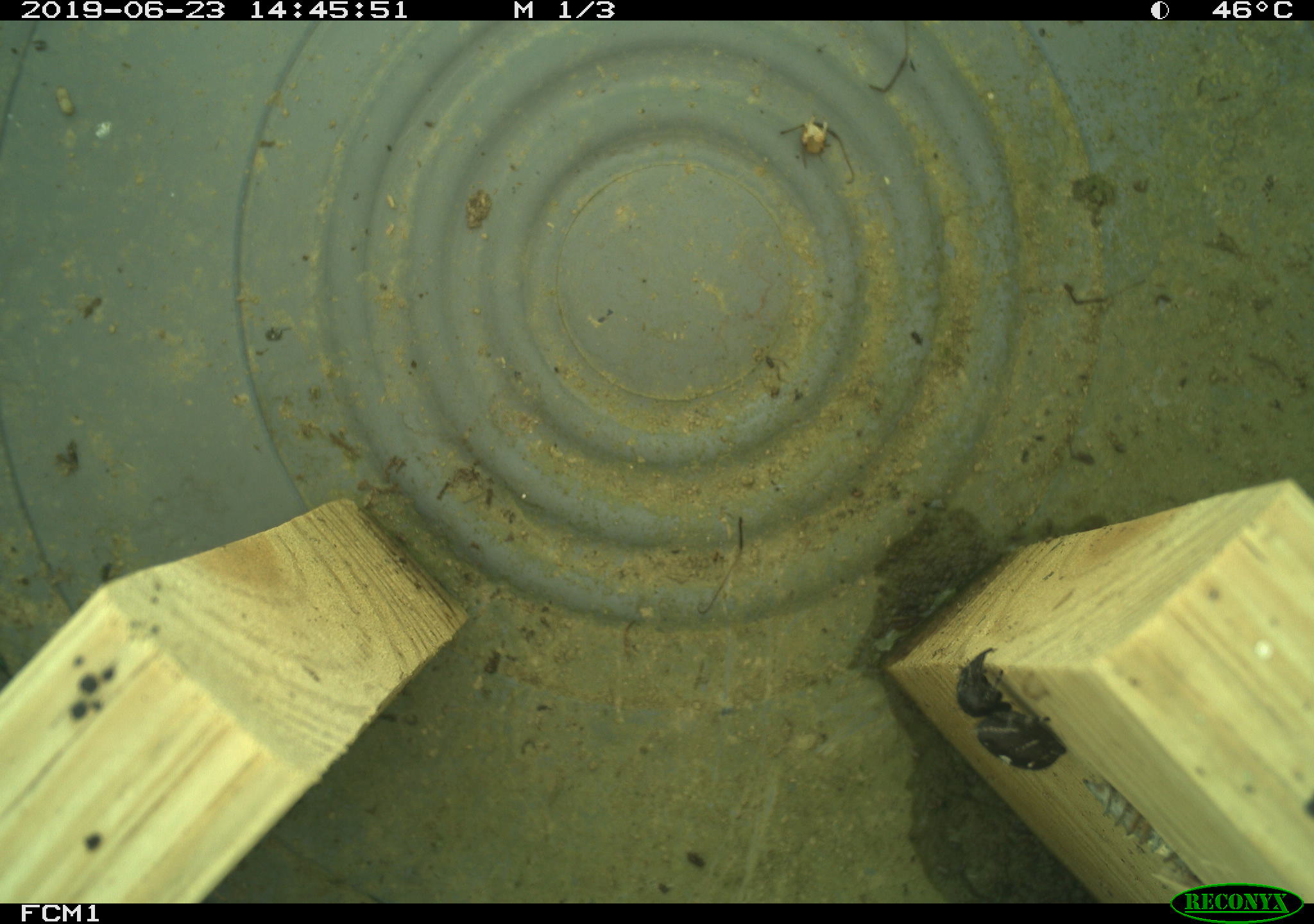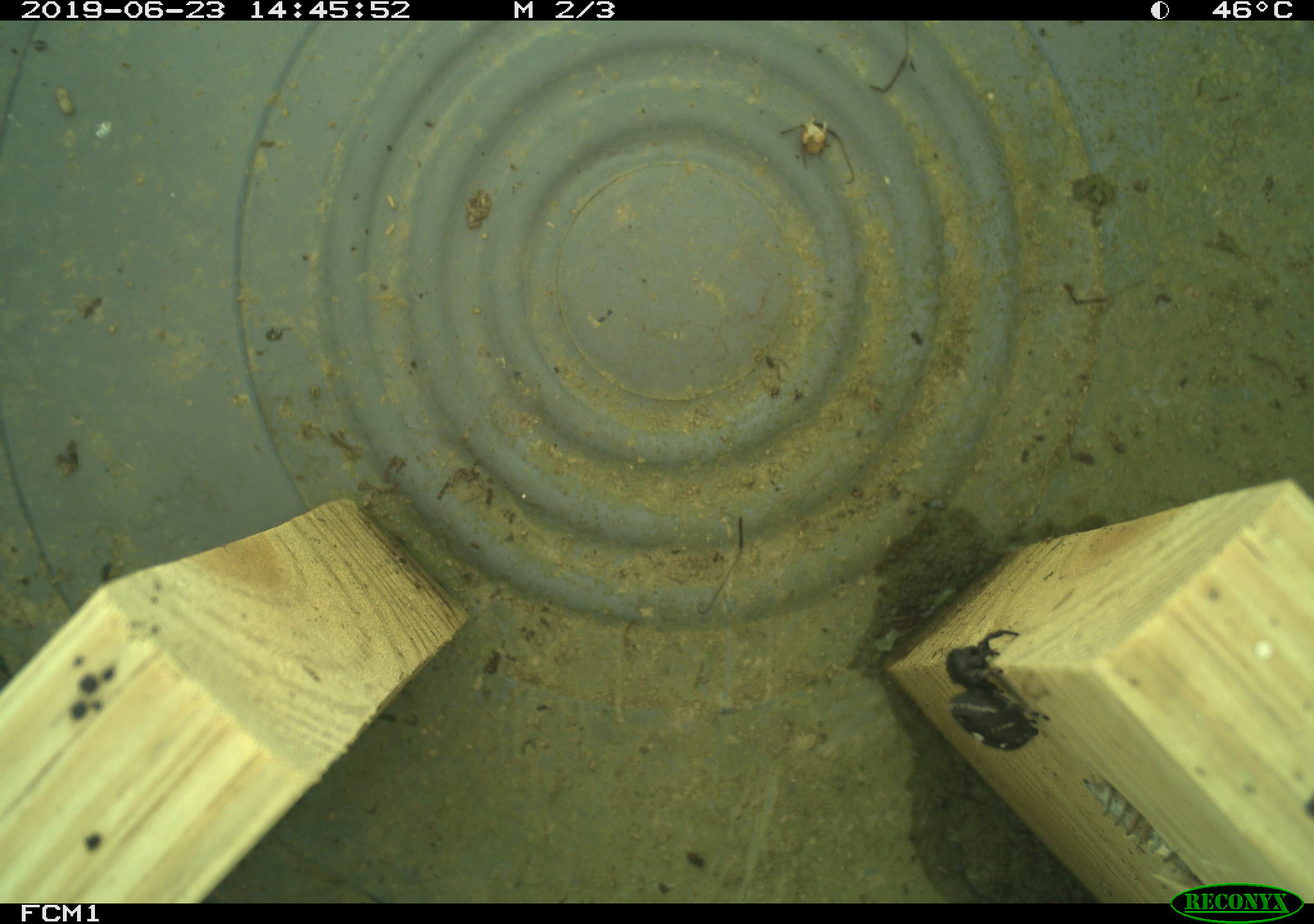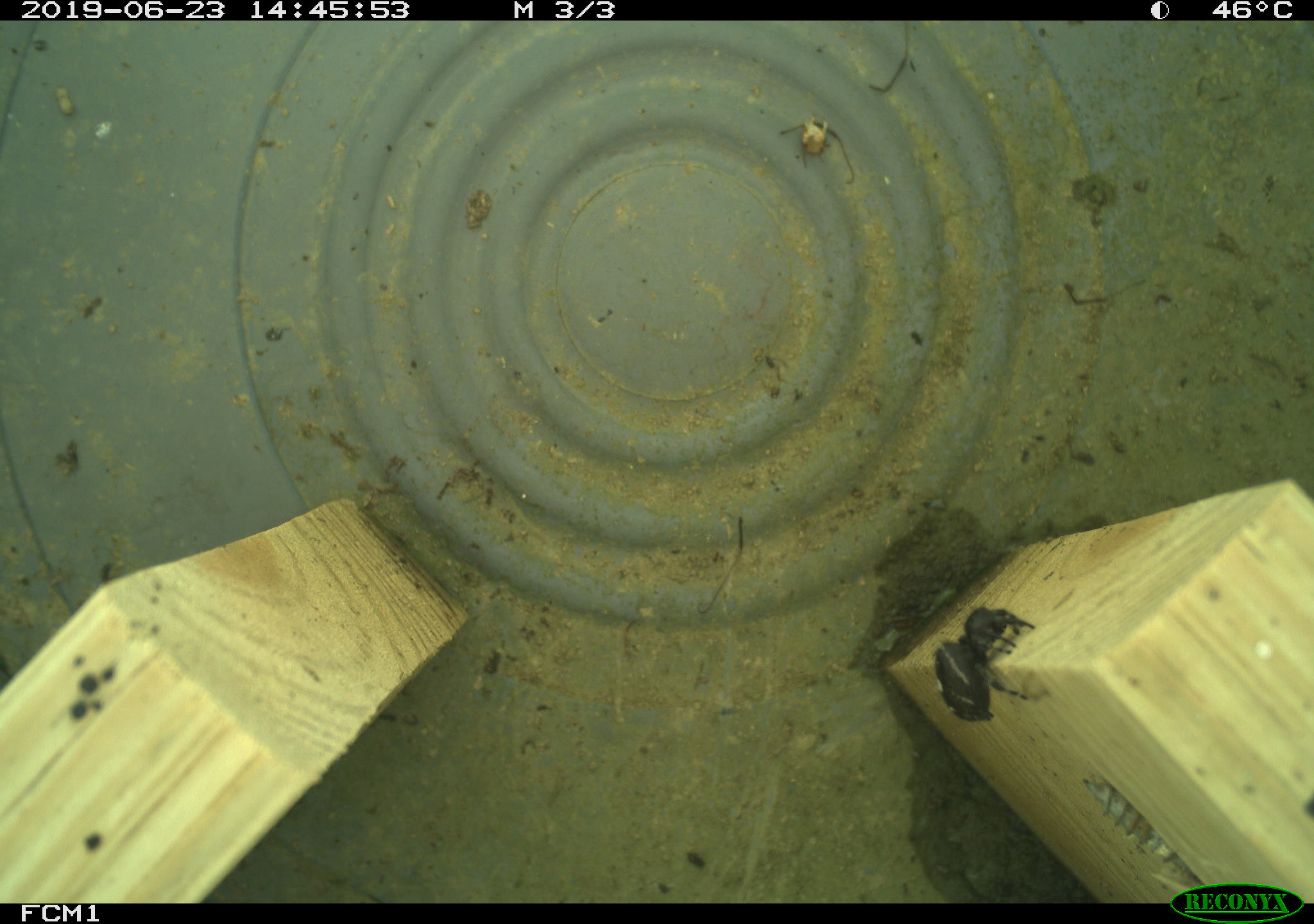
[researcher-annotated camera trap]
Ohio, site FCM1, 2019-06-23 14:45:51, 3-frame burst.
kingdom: Animalia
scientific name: Animalia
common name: animal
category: invertebrate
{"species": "invertebrate (animal) (Animalia)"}